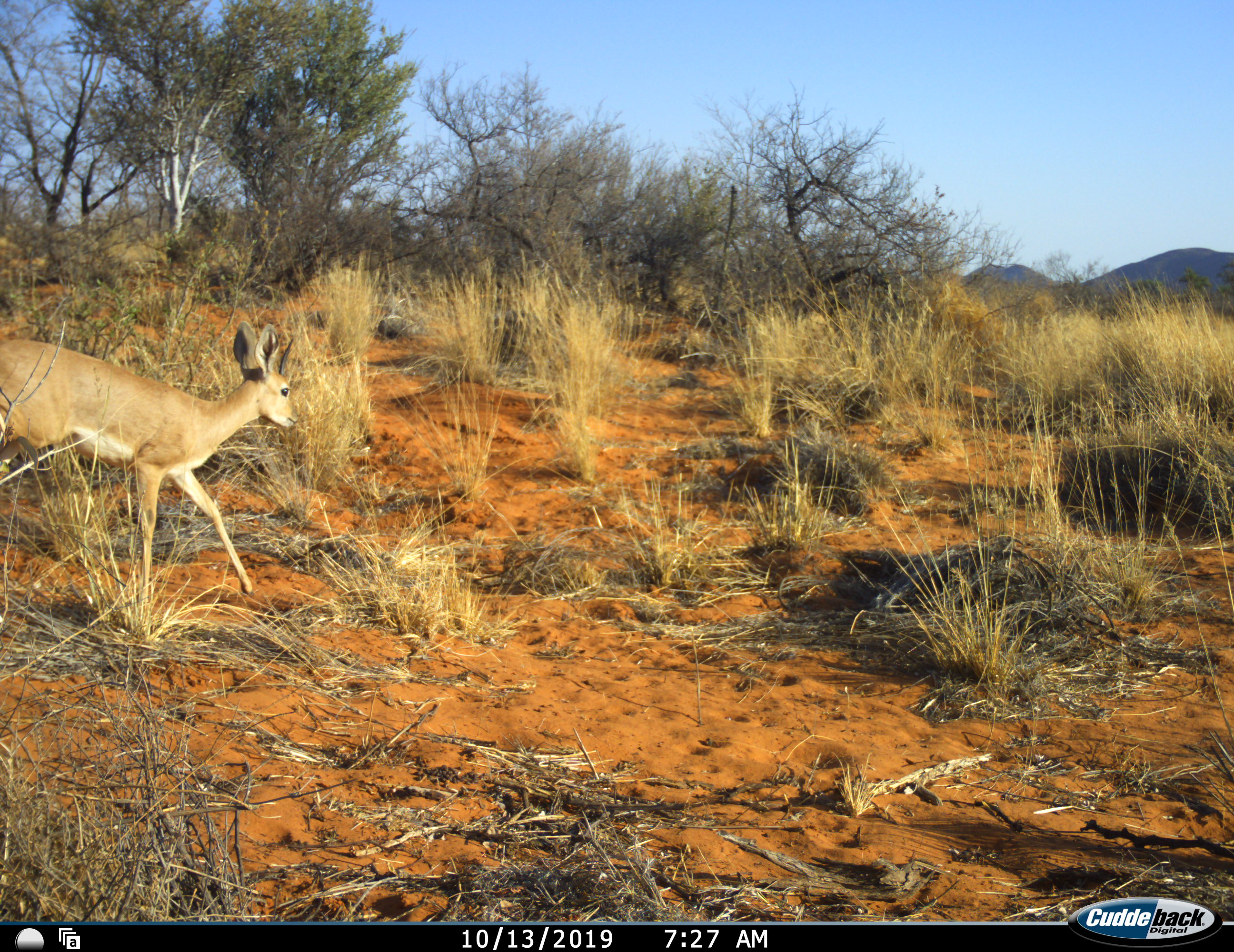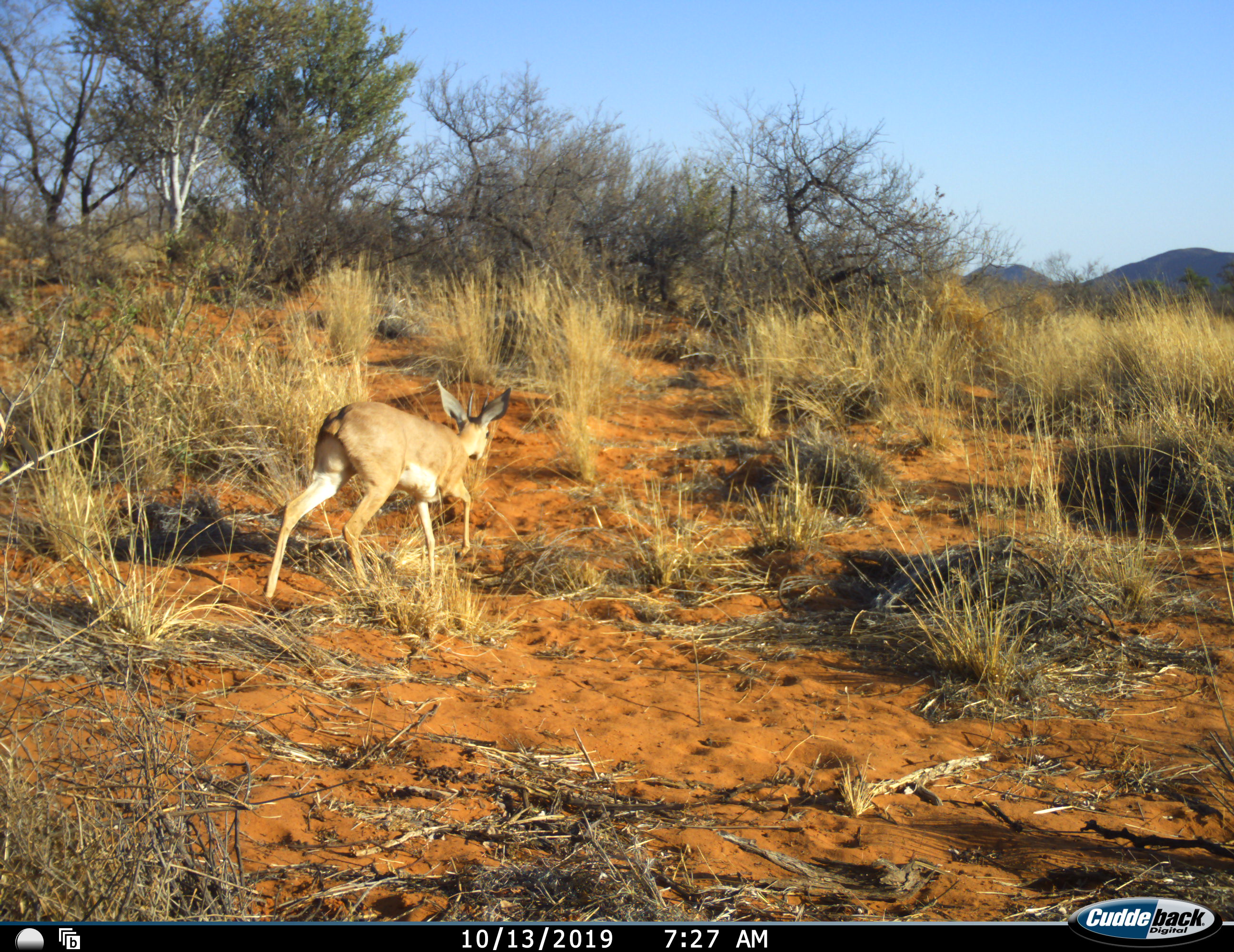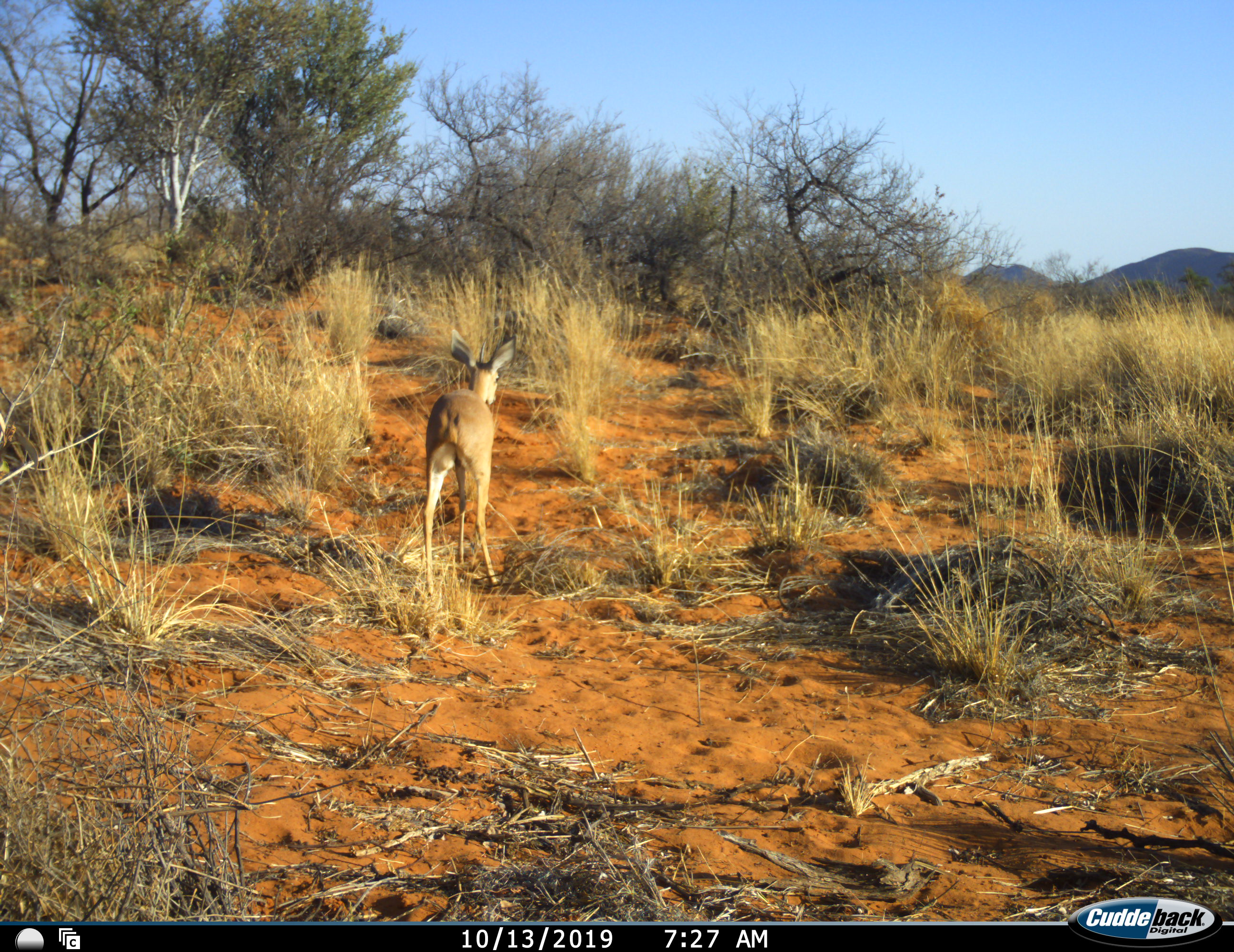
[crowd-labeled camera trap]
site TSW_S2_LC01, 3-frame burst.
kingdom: Animalia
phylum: Chordata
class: Mammalia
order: Artiodactyla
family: Bovidae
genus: Raphicerus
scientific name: Raphicerus campestris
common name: steenbok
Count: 1.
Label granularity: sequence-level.